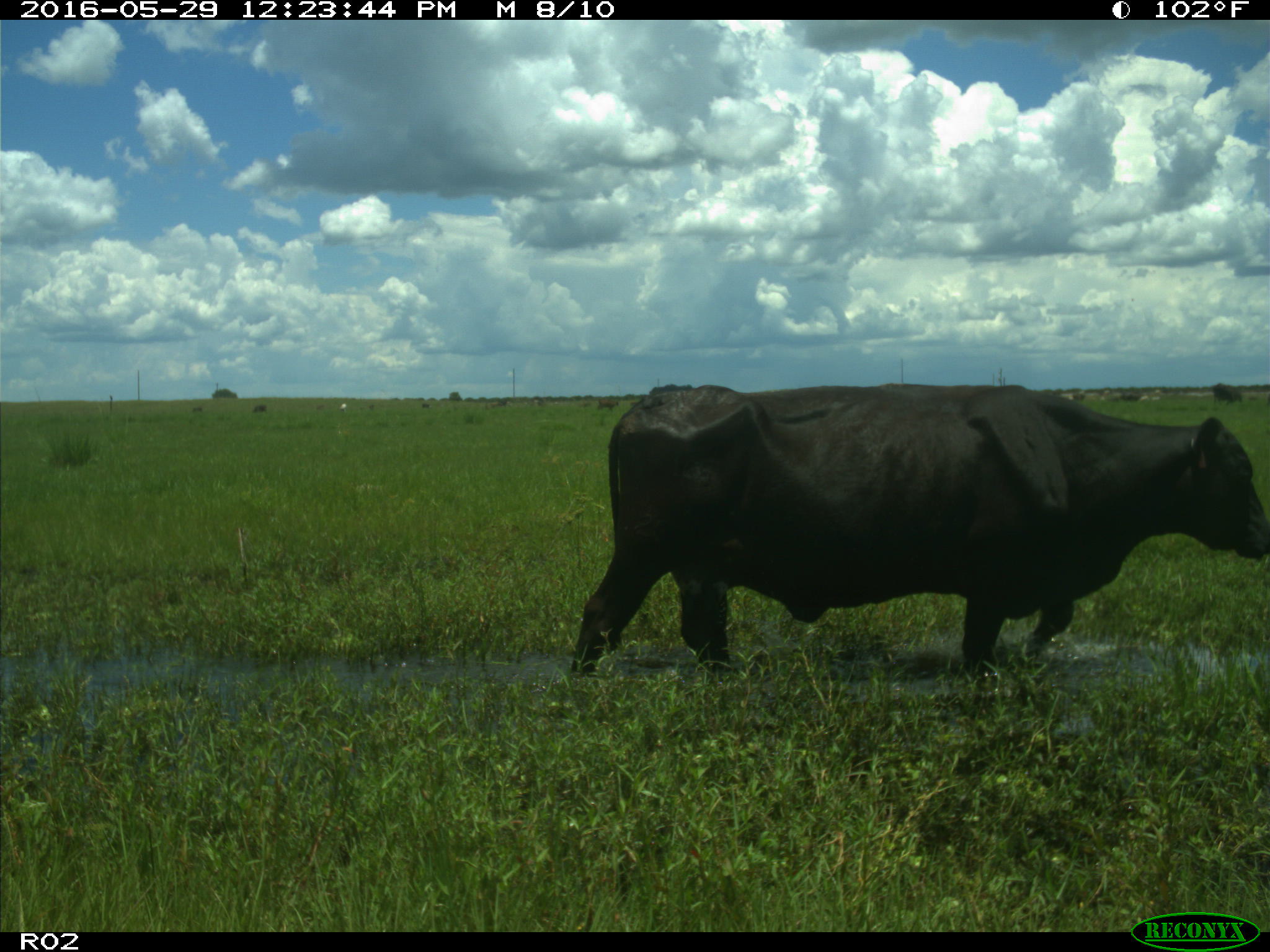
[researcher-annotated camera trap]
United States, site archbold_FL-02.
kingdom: Animalia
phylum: Chordata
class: Mammalia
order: Artiodactyla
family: Bovidae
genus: Bos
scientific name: Bos taurus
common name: domestic cow